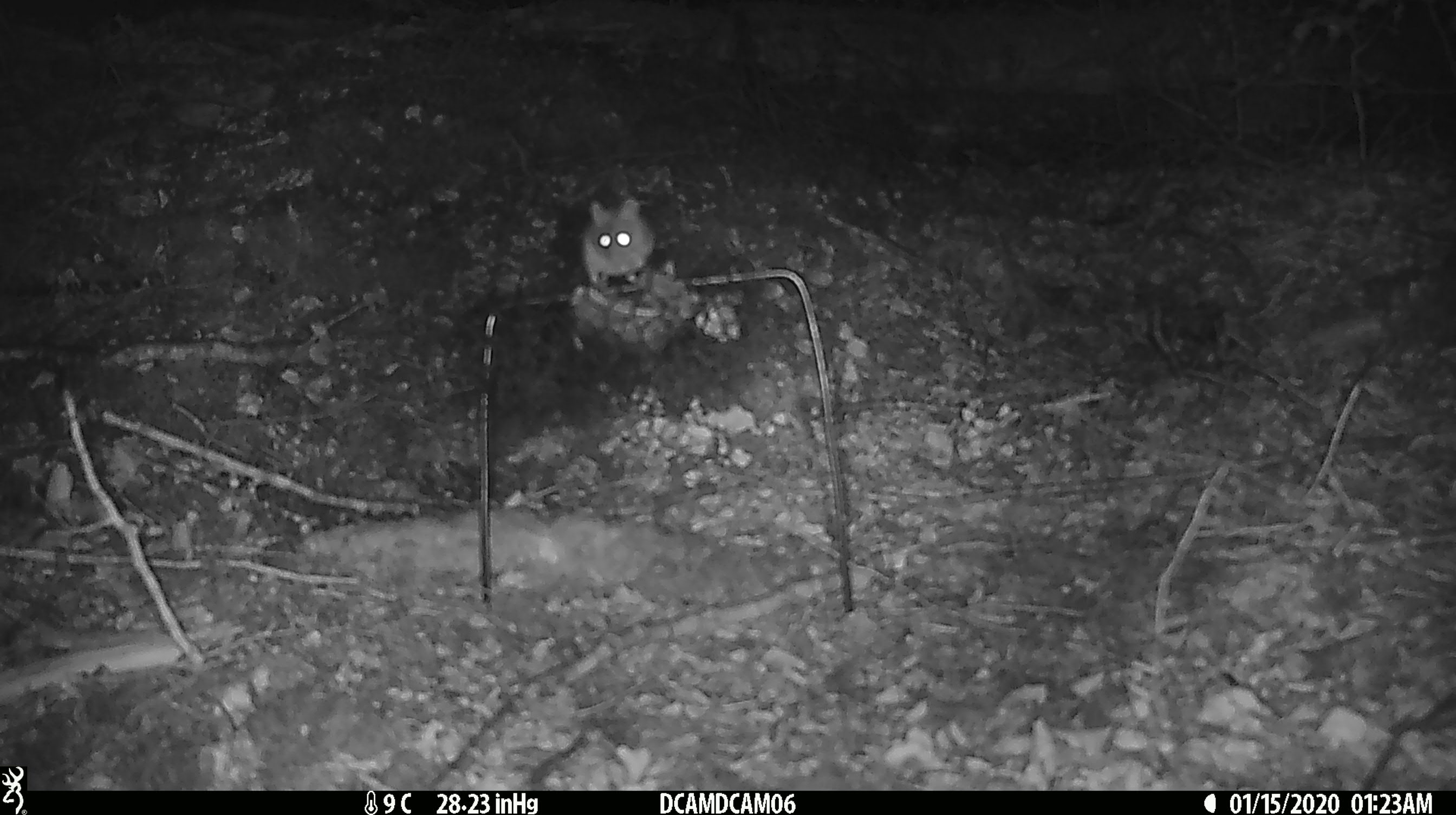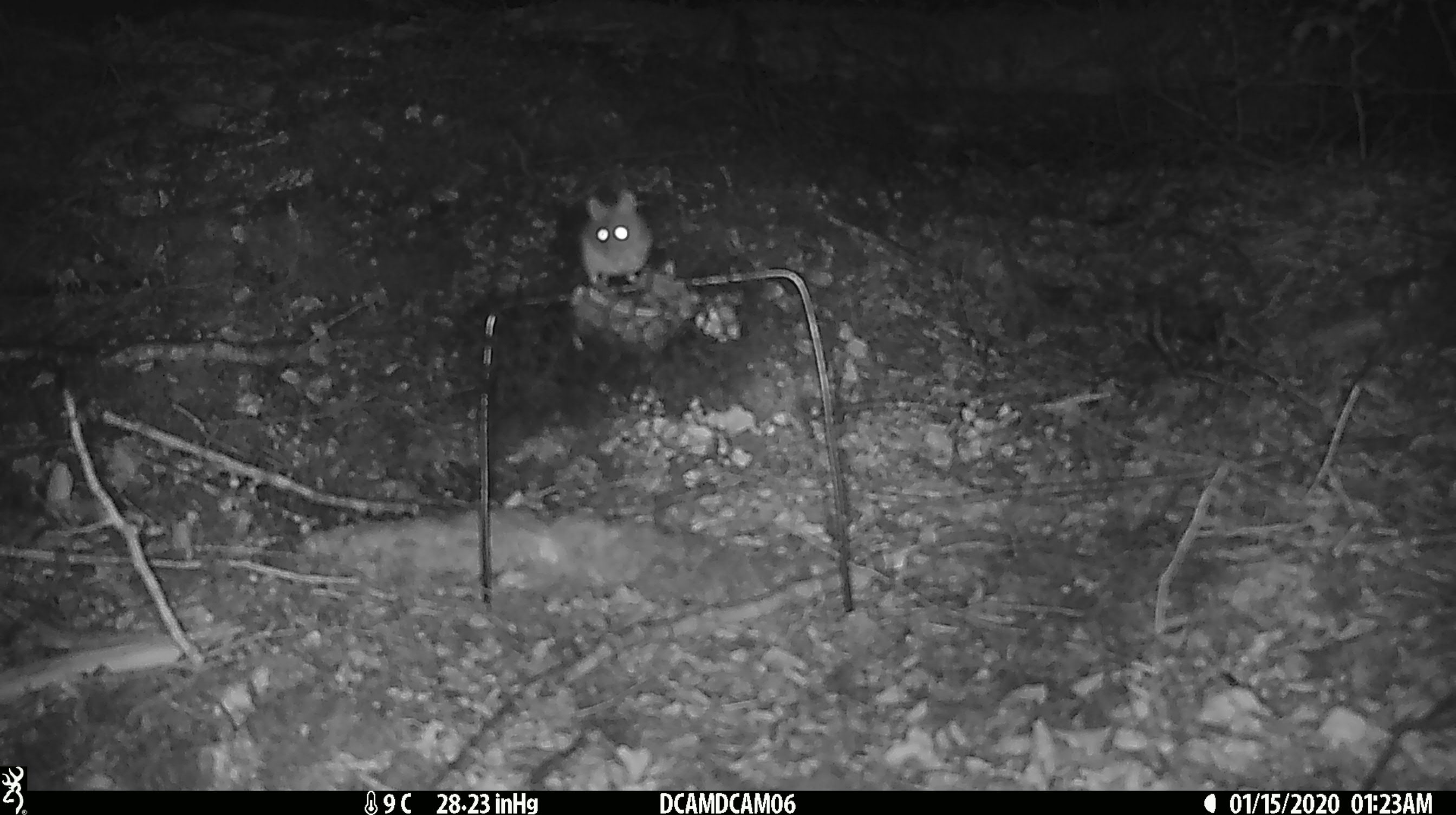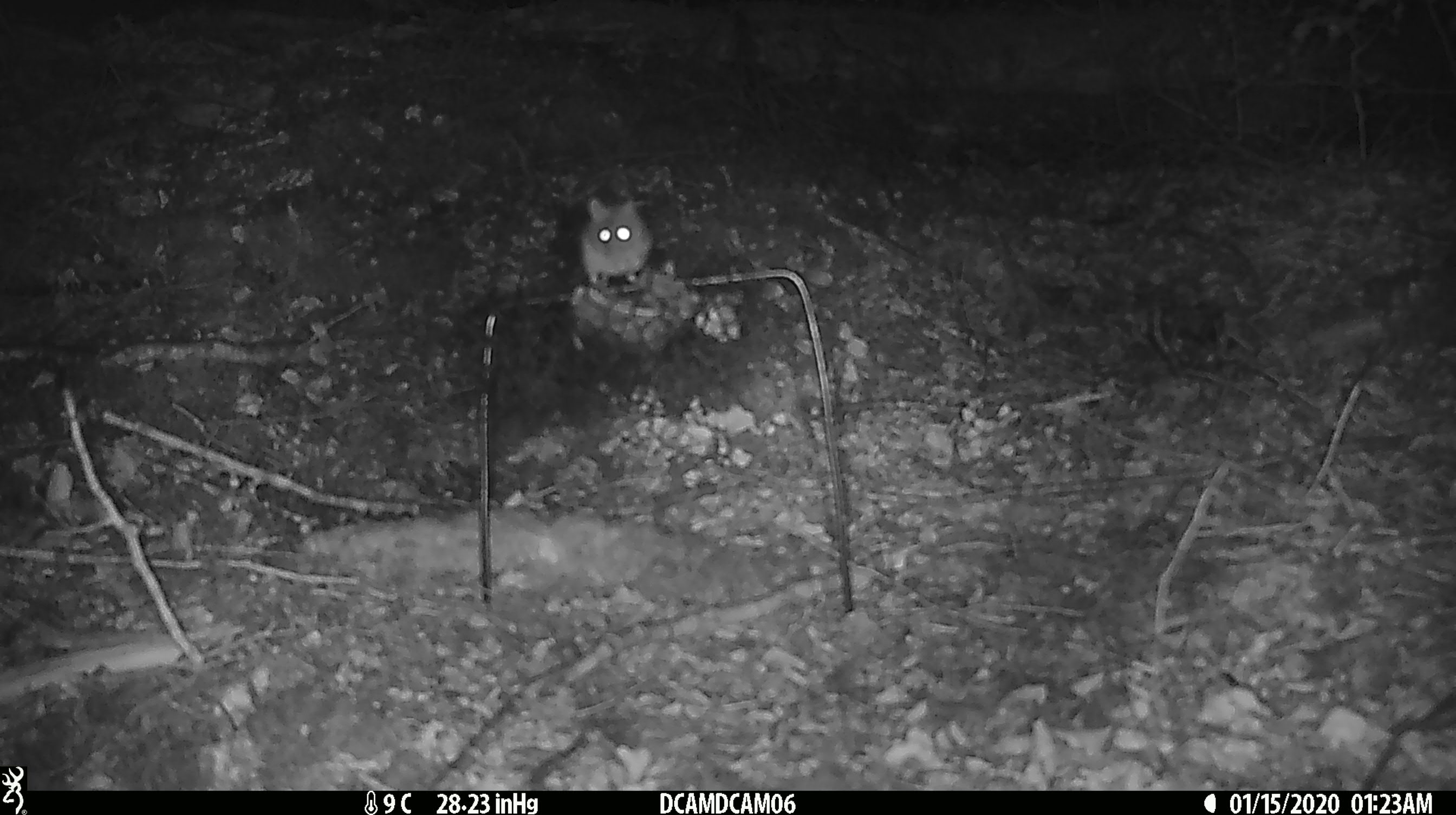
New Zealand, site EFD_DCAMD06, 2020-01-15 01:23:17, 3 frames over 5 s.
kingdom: Animalia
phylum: Chordata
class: Mammalia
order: Rodentia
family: Muridae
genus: Mus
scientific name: Mus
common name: mouse